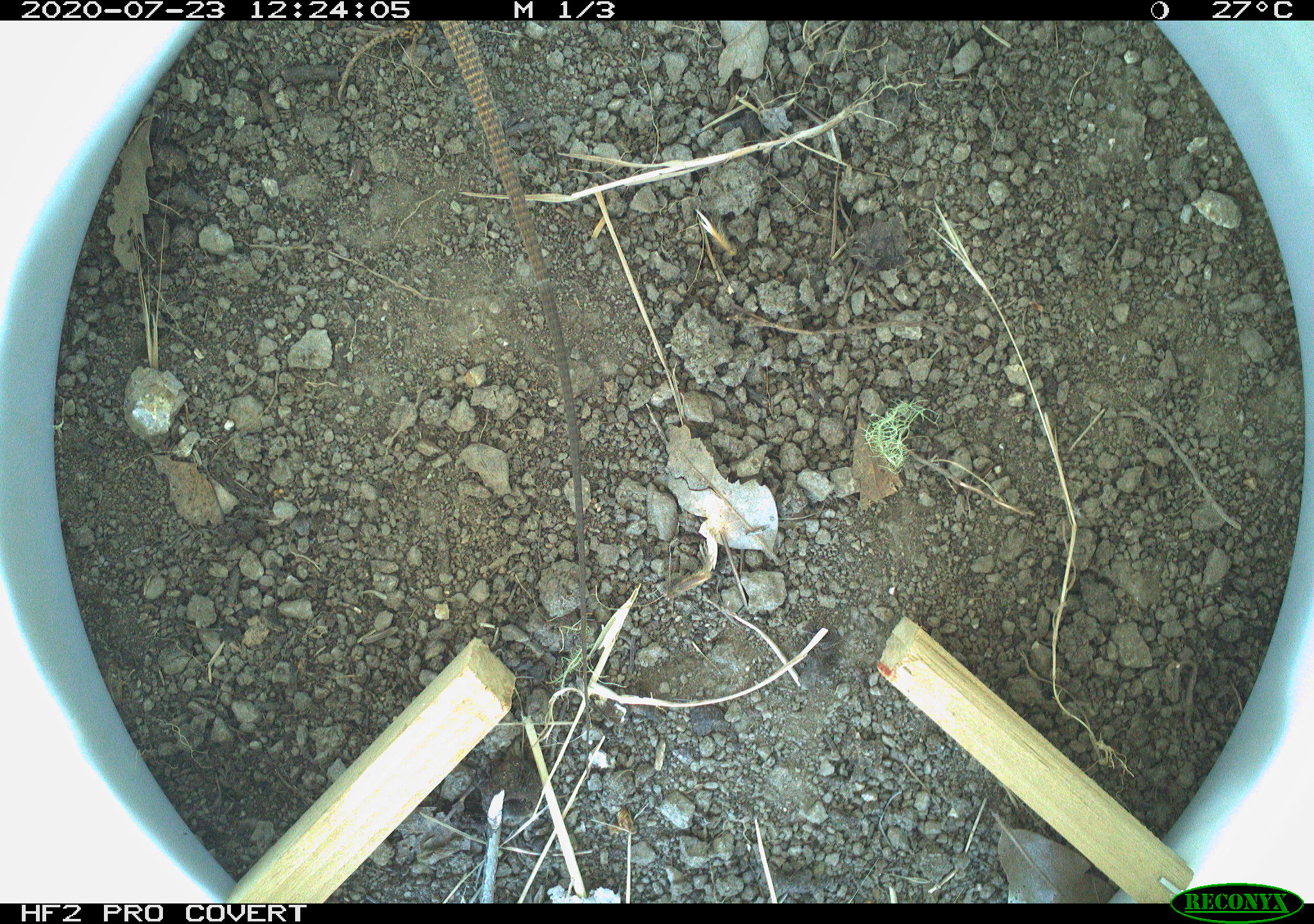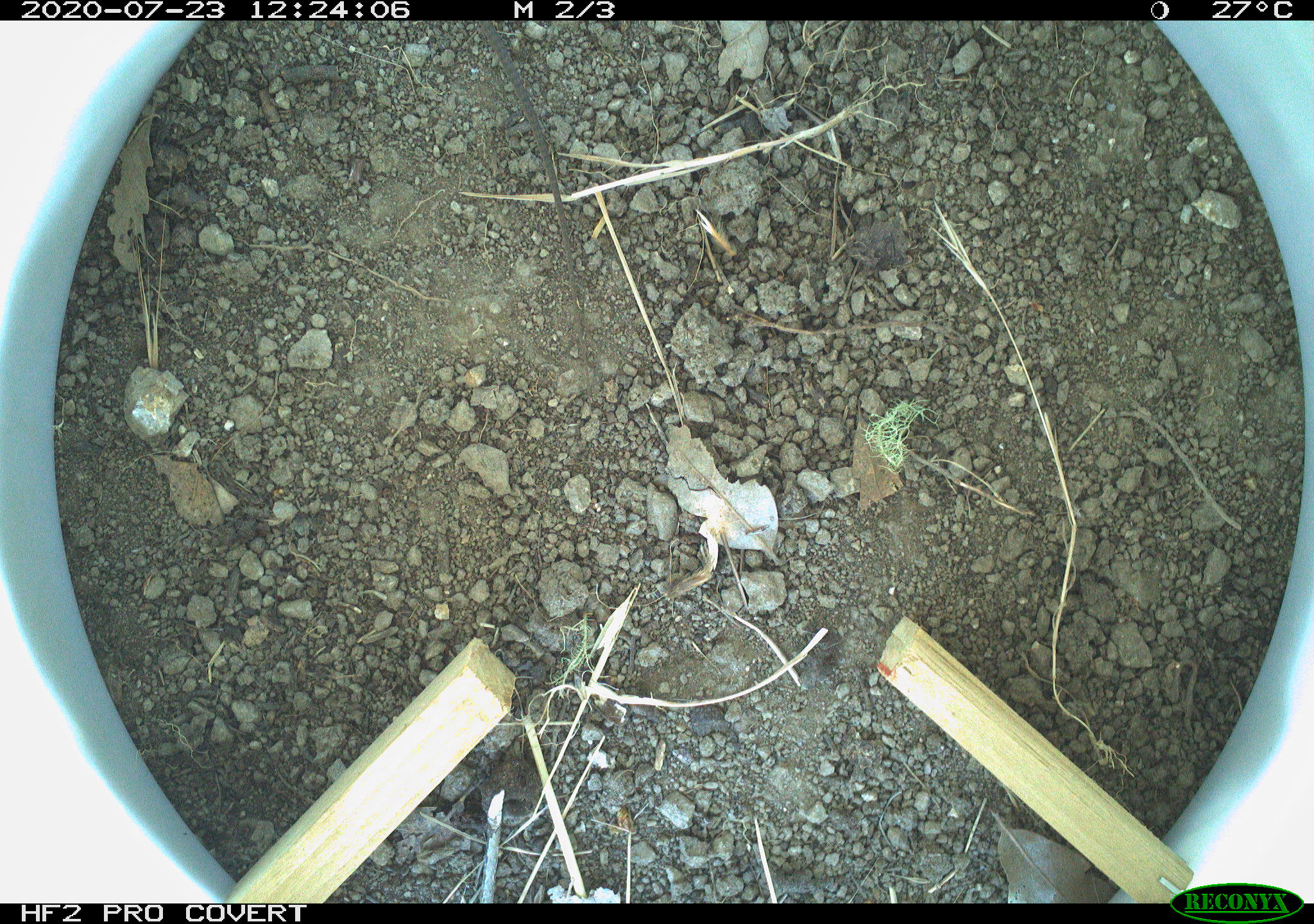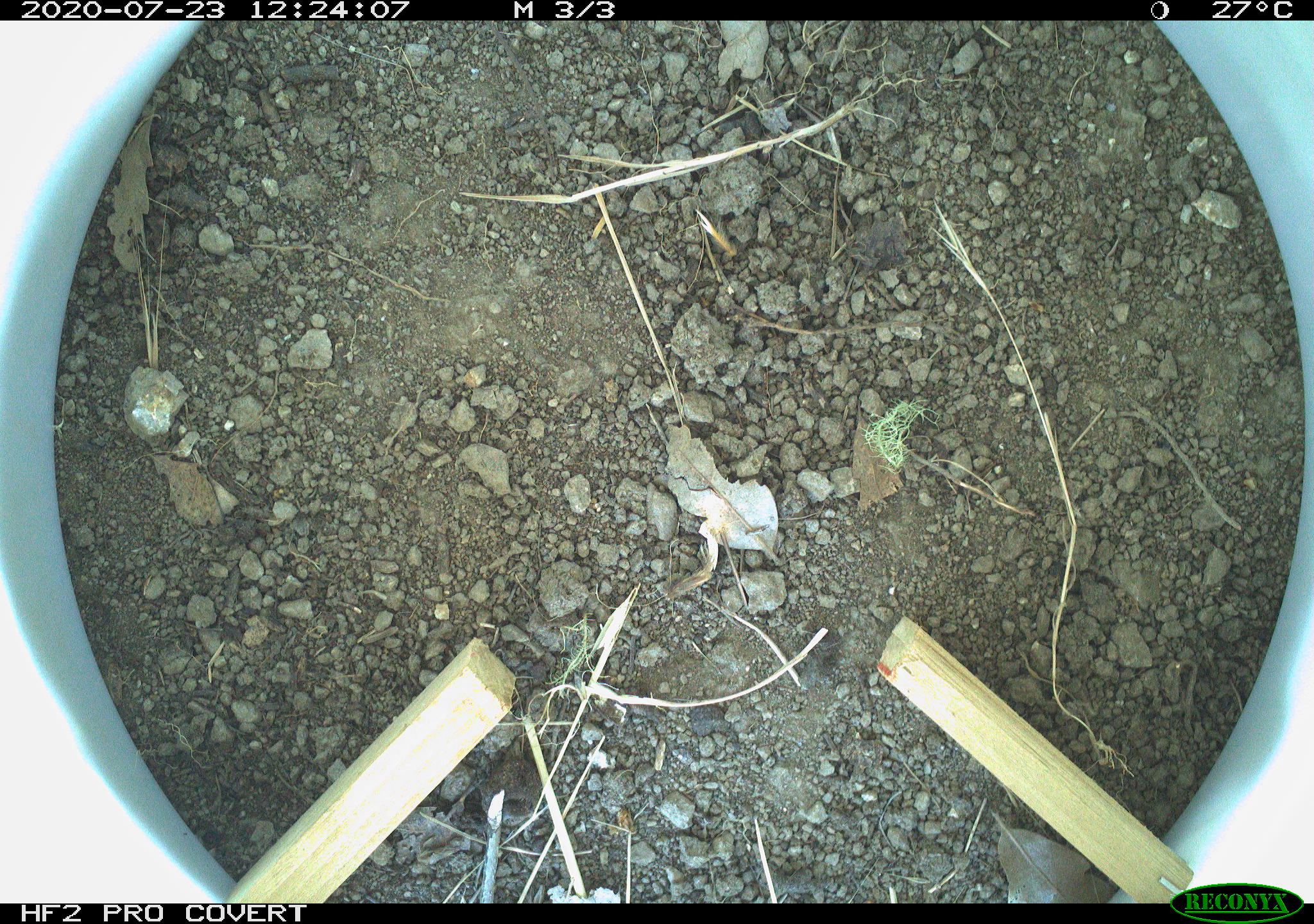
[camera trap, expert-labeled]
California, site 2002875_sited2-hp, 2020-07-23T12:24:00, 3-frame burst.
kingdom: Animalia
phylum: Chordata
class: Reptilia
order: Squamata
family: Teiidae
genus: Aspidoscelis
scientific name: Aspidoscelis tigris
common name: western whiptail